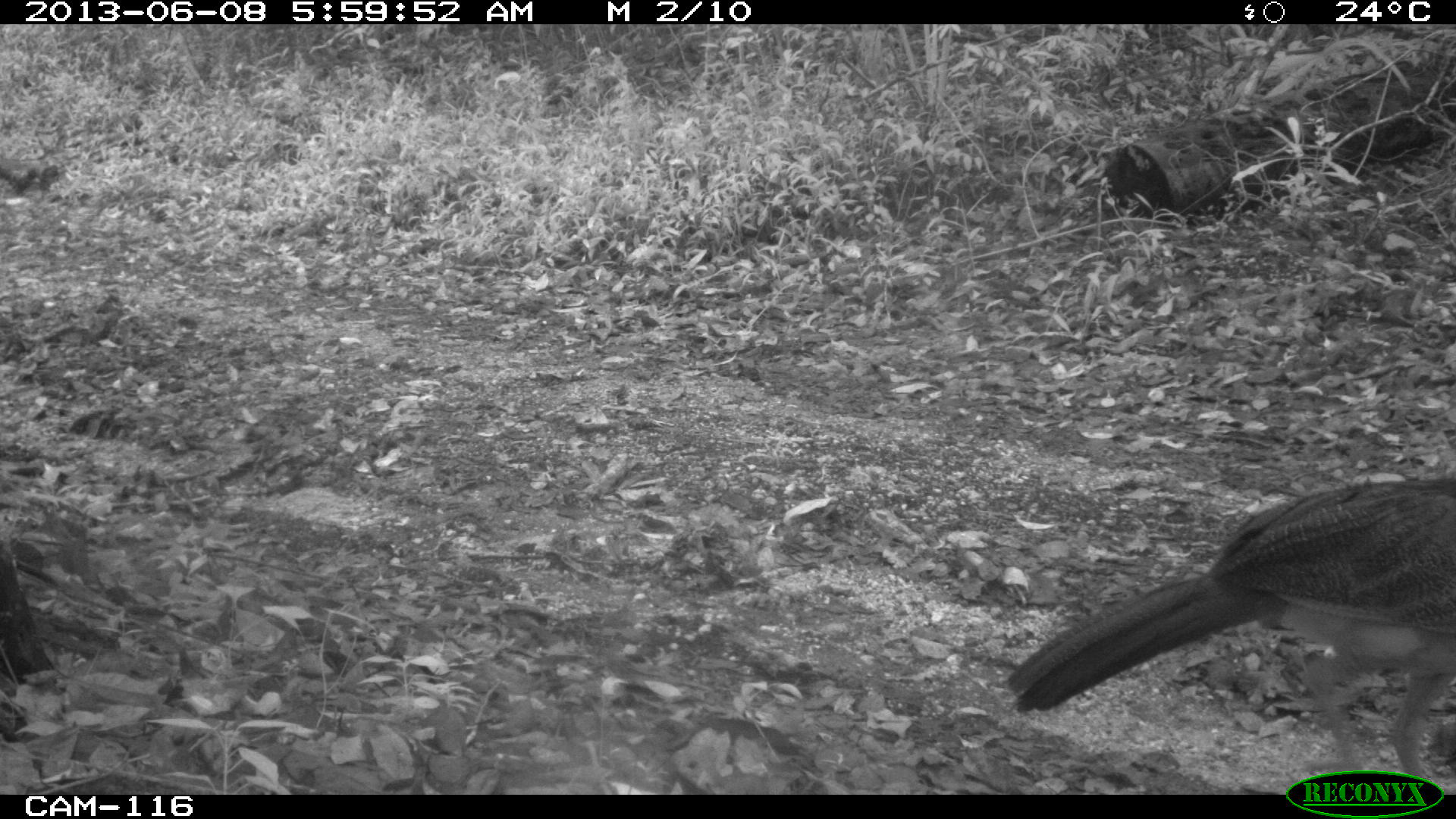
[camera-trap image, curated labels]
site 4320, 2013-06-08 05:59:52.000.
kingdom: Animalia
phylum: Chordata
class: Aves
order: Galliformes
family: Cracidae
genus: Crax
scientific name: Crax rubra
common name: great curassow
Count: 1.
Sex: female.